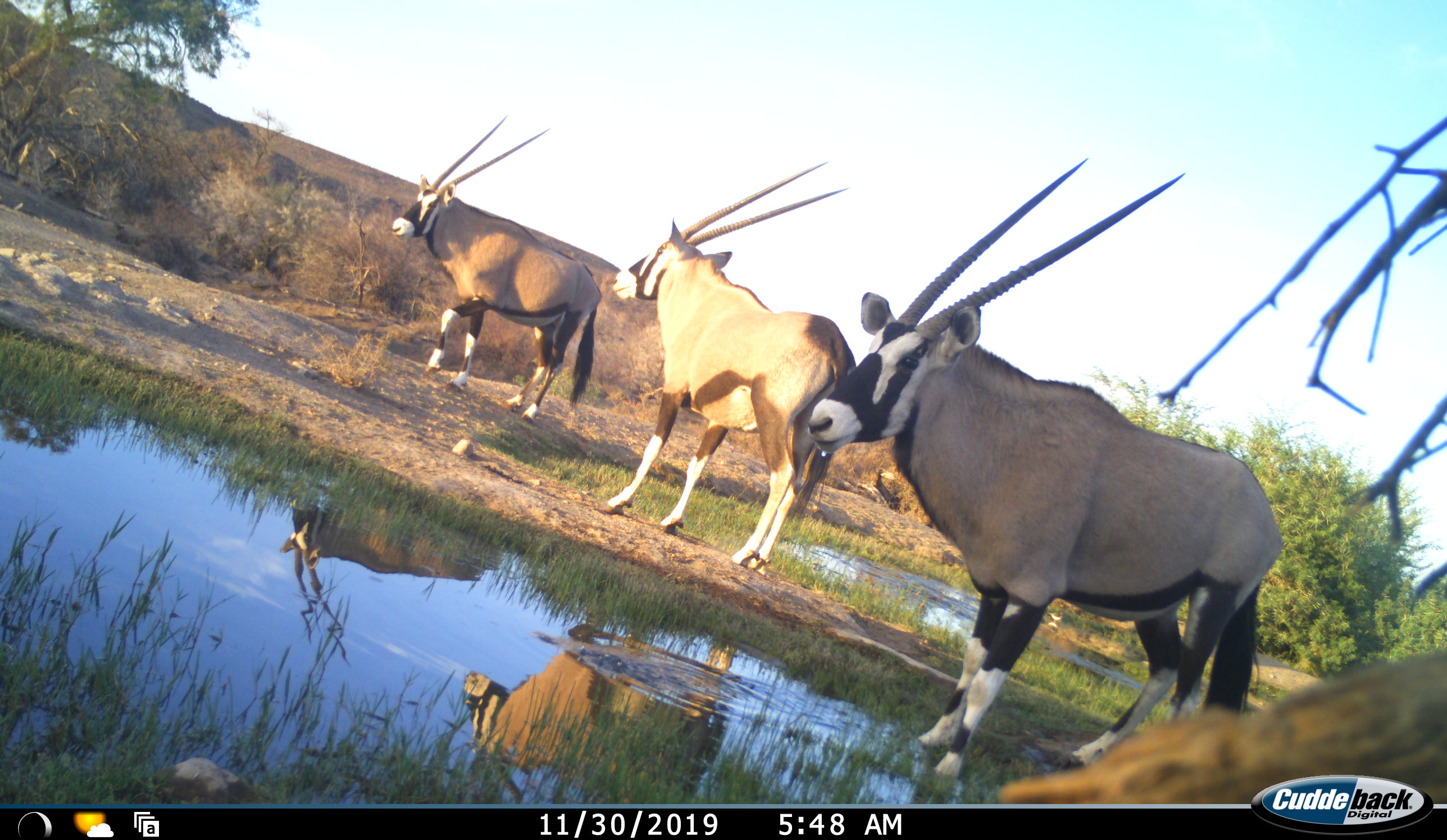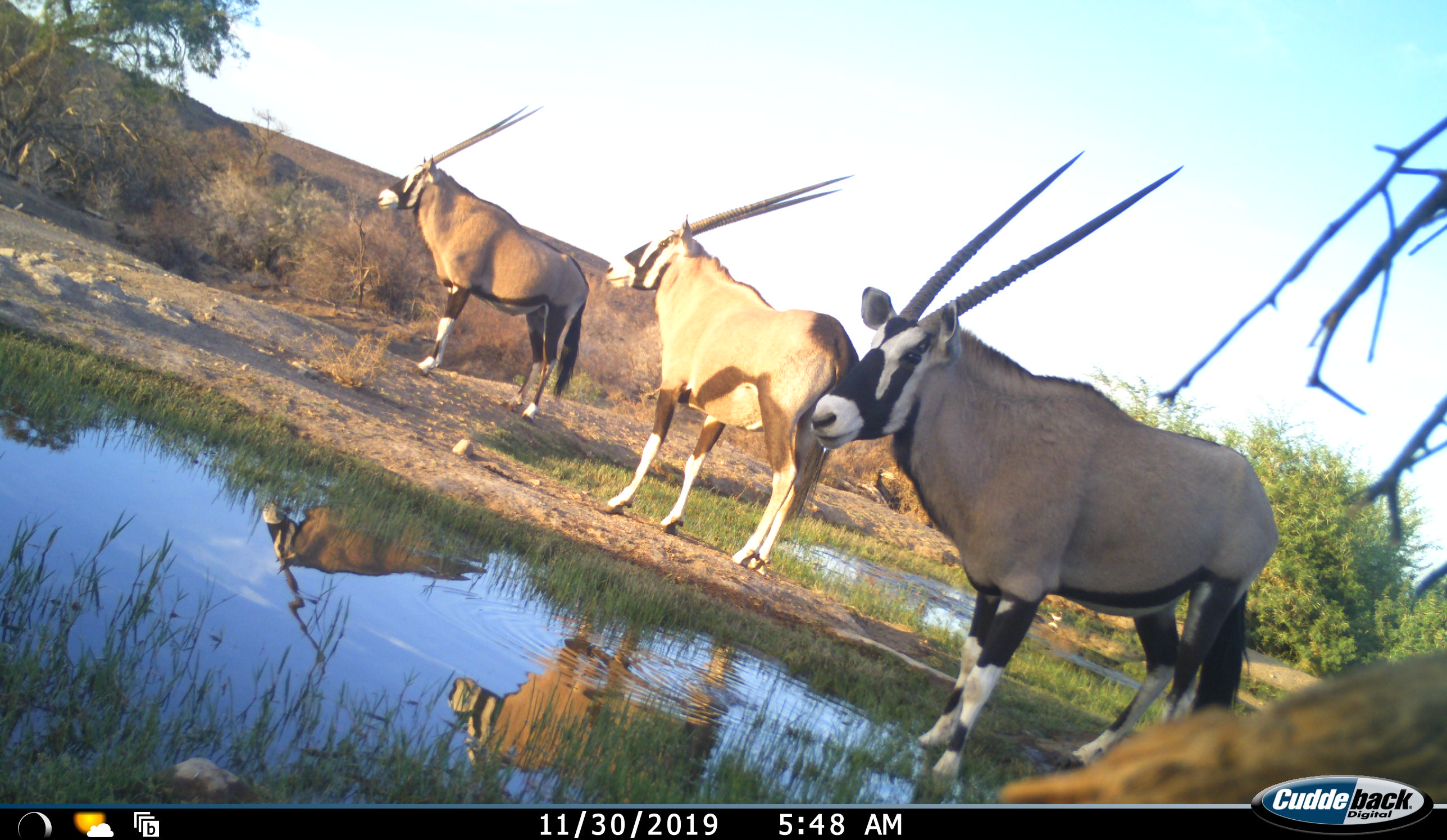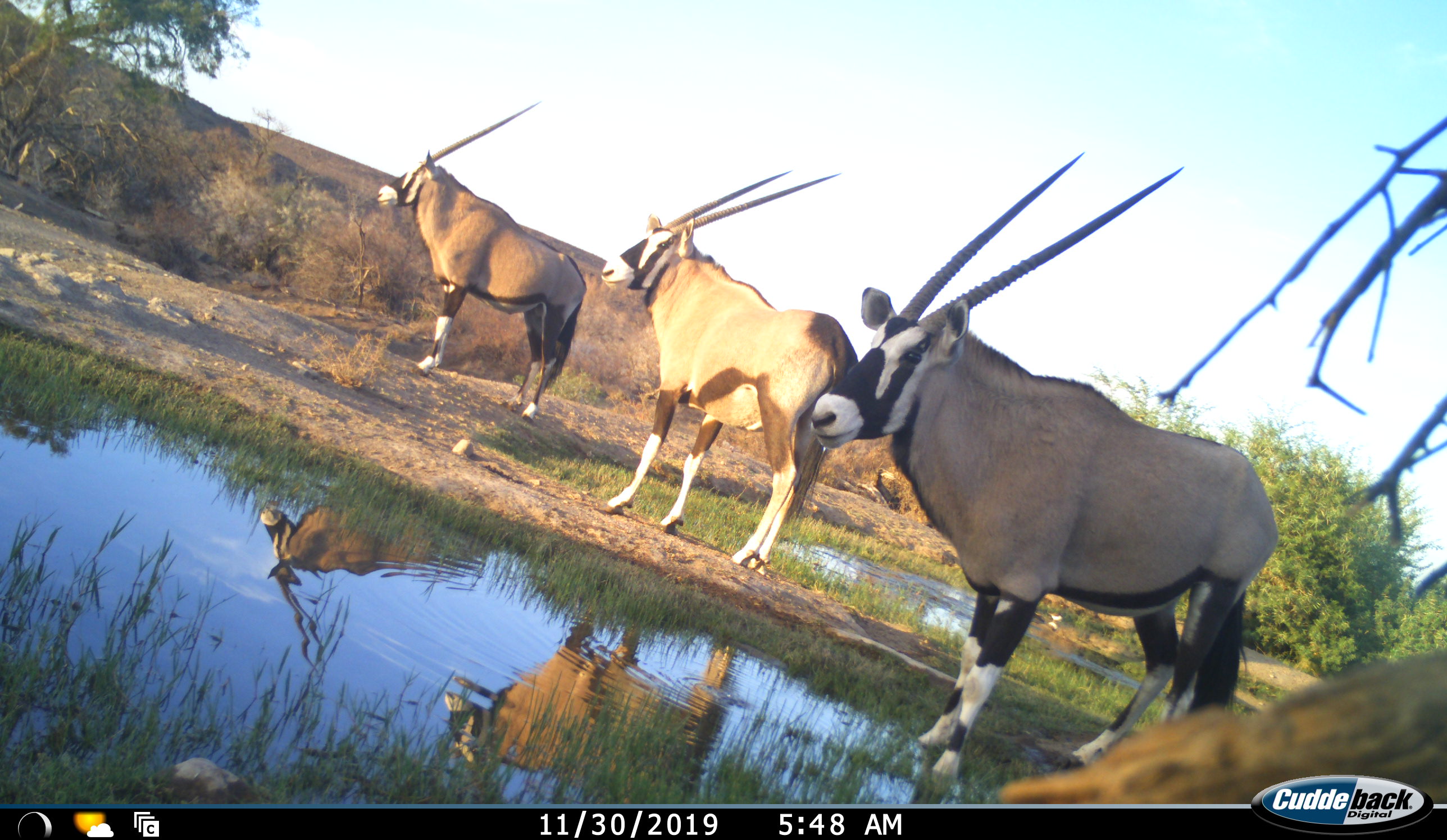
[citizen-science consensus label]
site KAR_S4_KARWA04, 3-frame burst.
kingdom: Animalia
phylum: Chordata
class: Mammalia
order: Artiodactyla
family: Bovidae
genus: Oryx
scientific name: Oryx gazella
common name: gemsbok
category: oryx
Oryx (gemsbok) (Oryx gazella), count 3. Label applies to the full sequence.